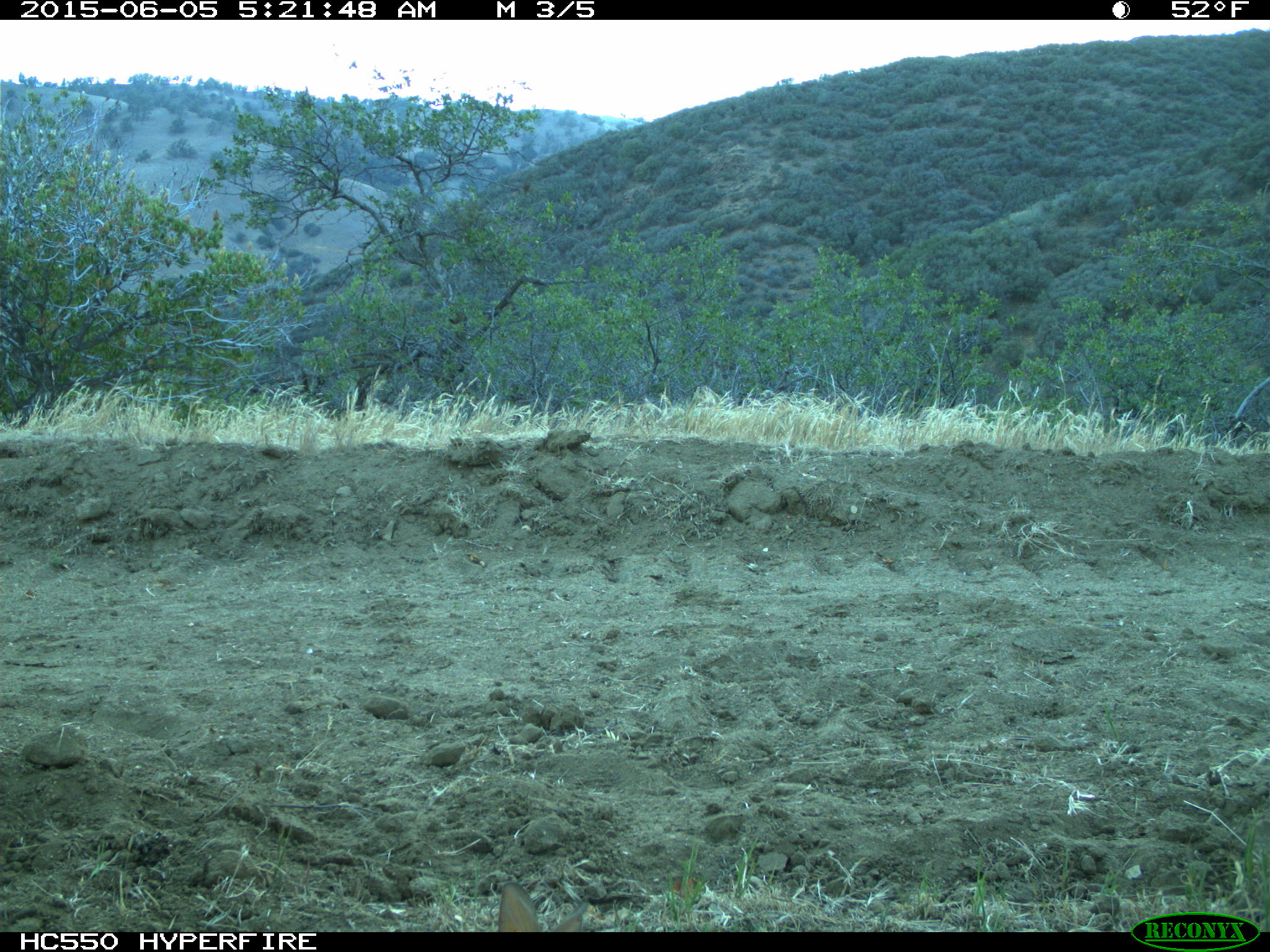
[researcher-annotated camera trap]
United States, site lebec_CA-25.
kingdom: Animalia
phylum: Chordata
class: Mammalia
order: Lagomorpha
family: Leporidae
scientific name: Leporidae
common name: rabbits and hares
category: unidentified rabbit